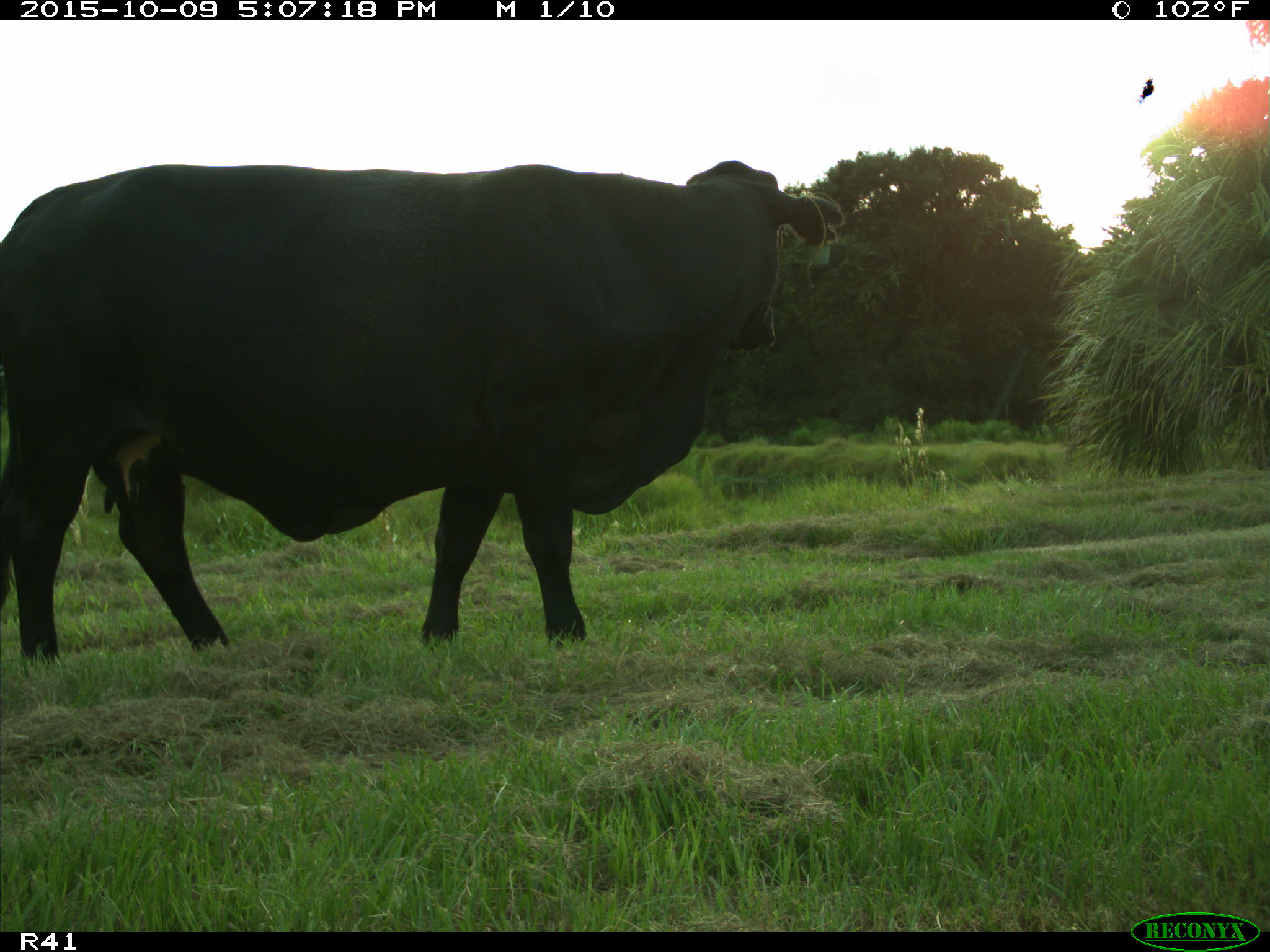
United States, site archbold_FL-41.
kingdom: Animalia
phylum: Chordata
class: Mammalia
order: Artiodactyla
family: Bovidae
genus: Bos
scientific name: Bos taurus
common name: domestic cow